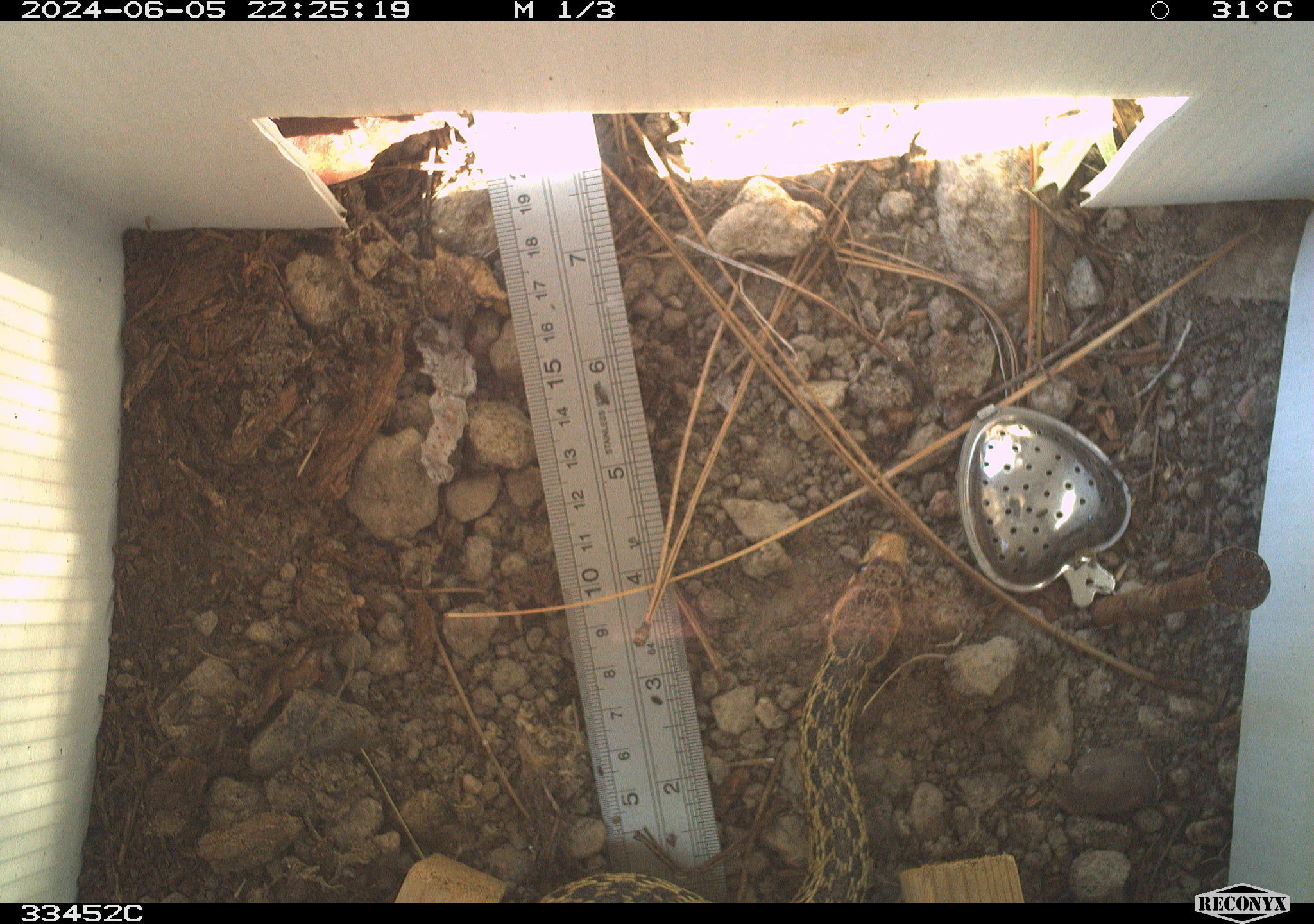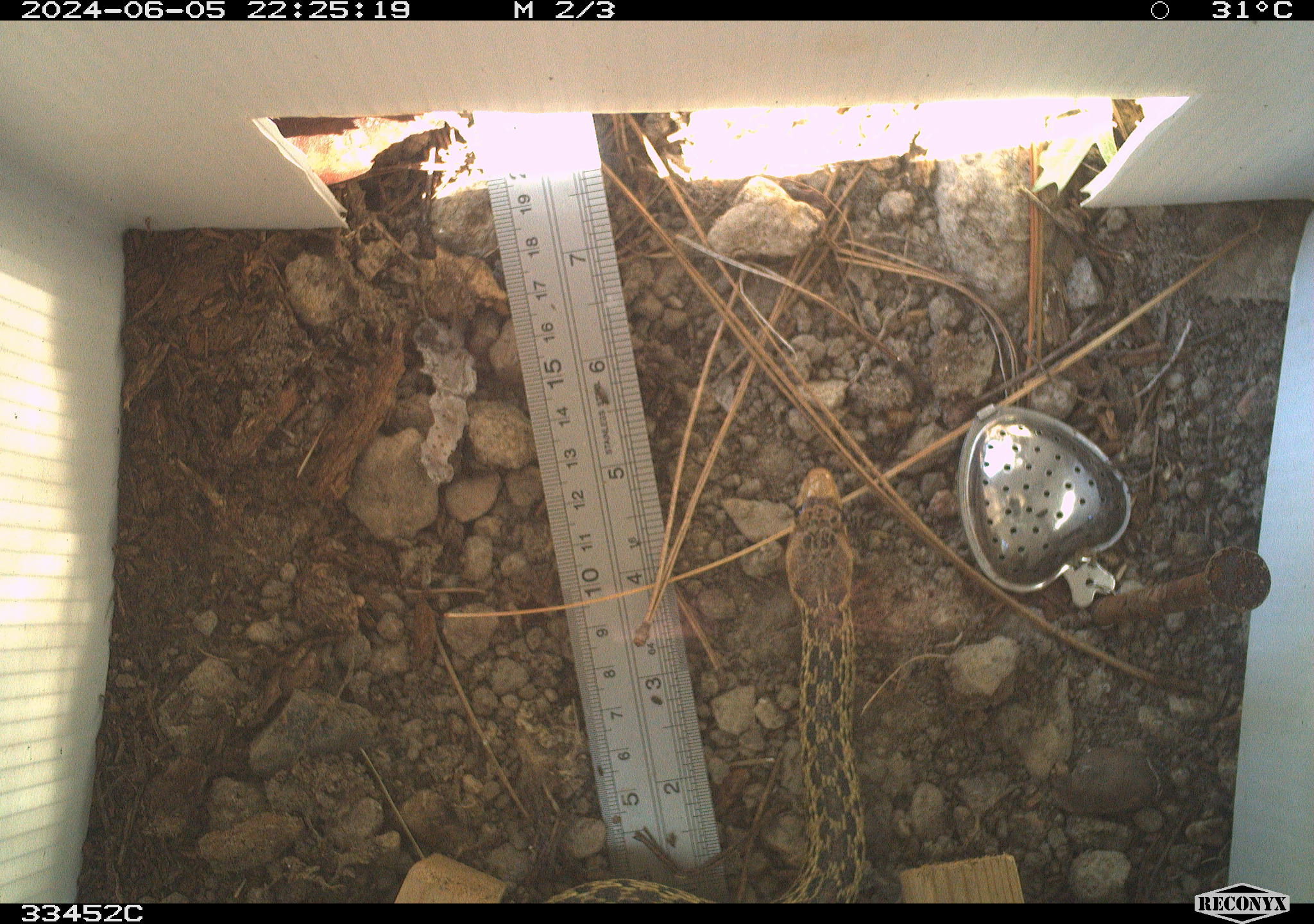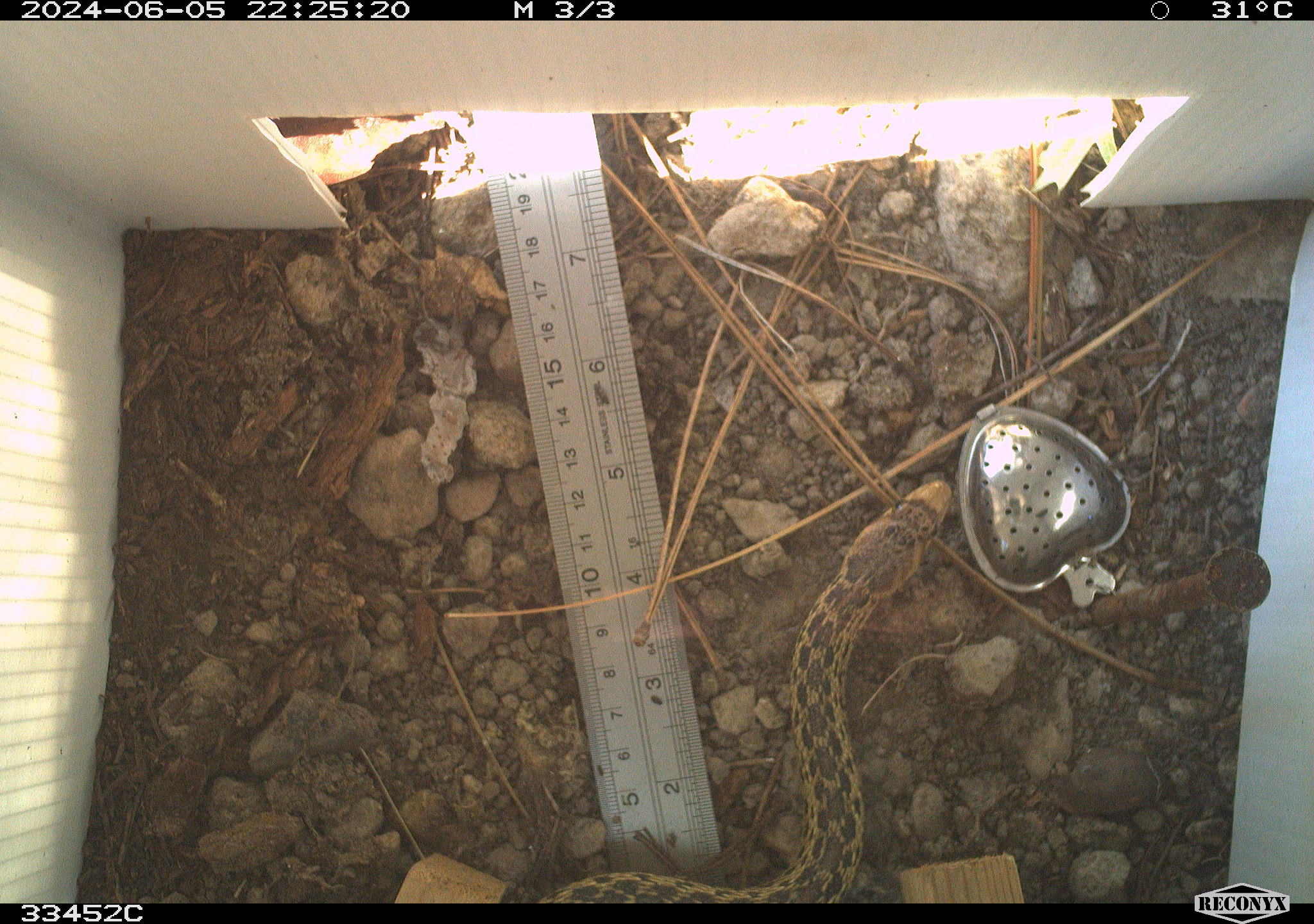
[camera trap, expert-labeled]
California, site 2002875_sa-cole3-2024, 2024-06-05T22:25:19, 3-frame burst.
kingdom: Animalia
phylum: Chordata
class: Reptilia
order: Squamata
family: Colubridae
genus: Pituophis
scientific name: Pituophis catenifer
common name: gophersnake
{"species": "gophersnake (Pituophis catenifer)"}